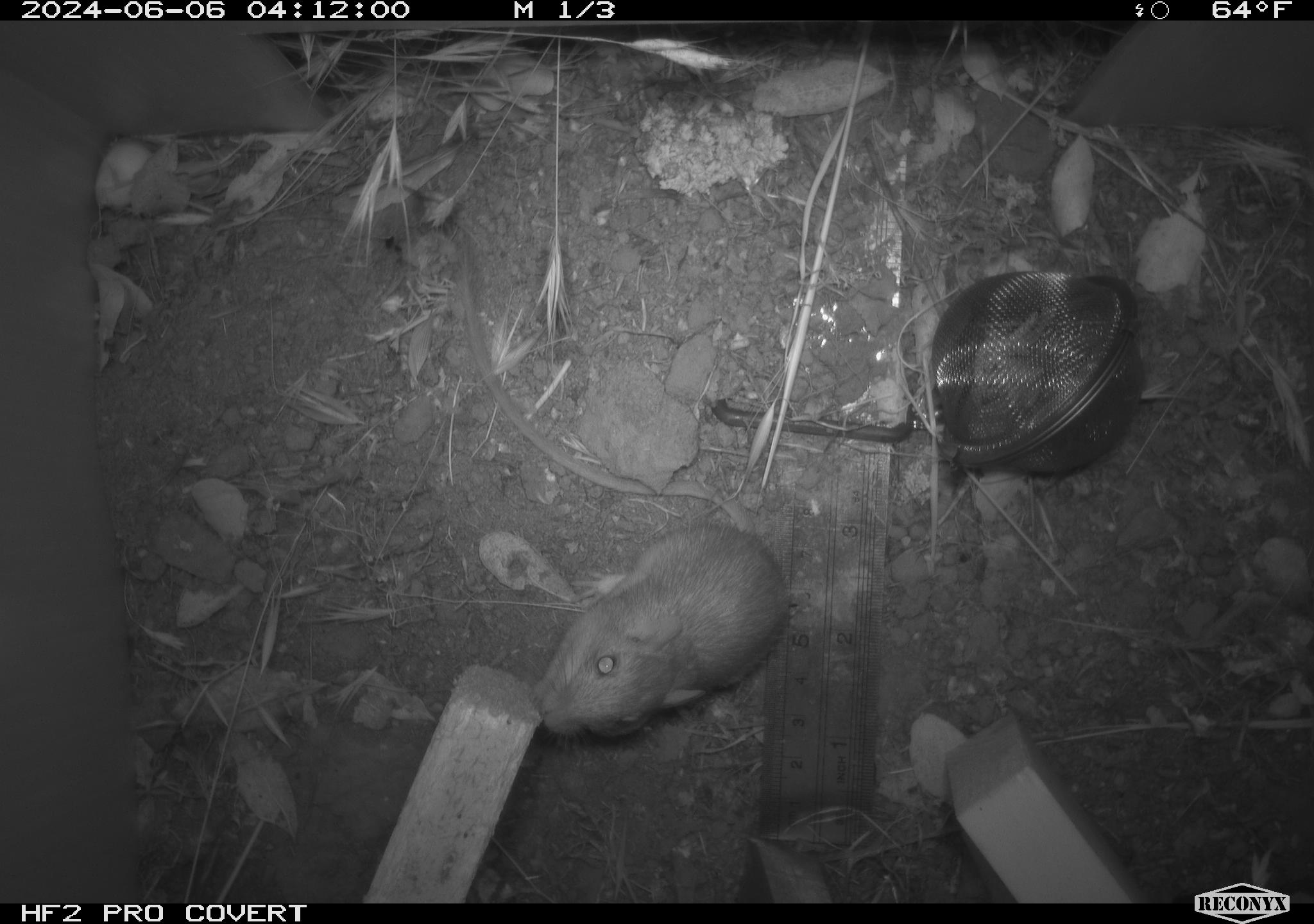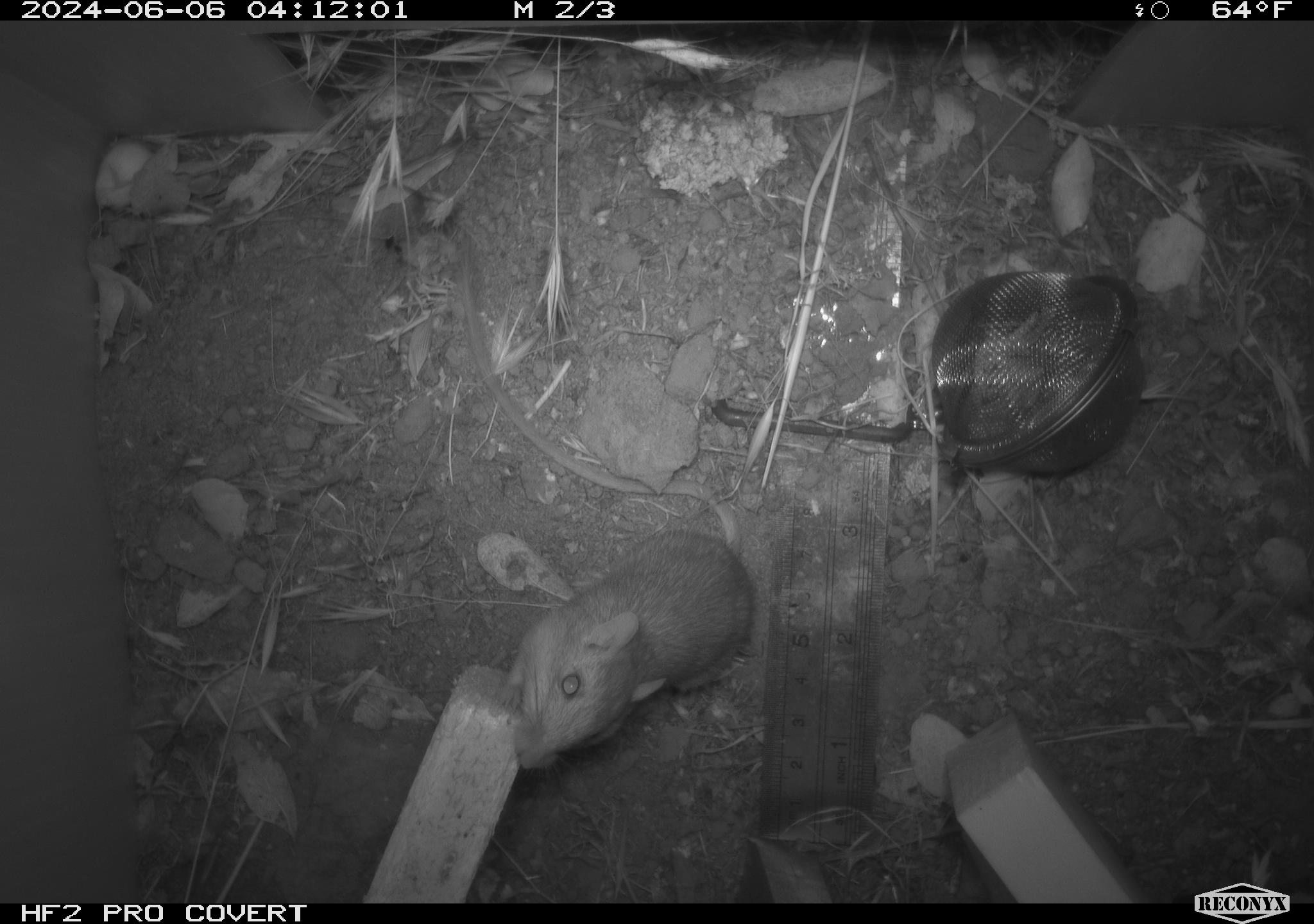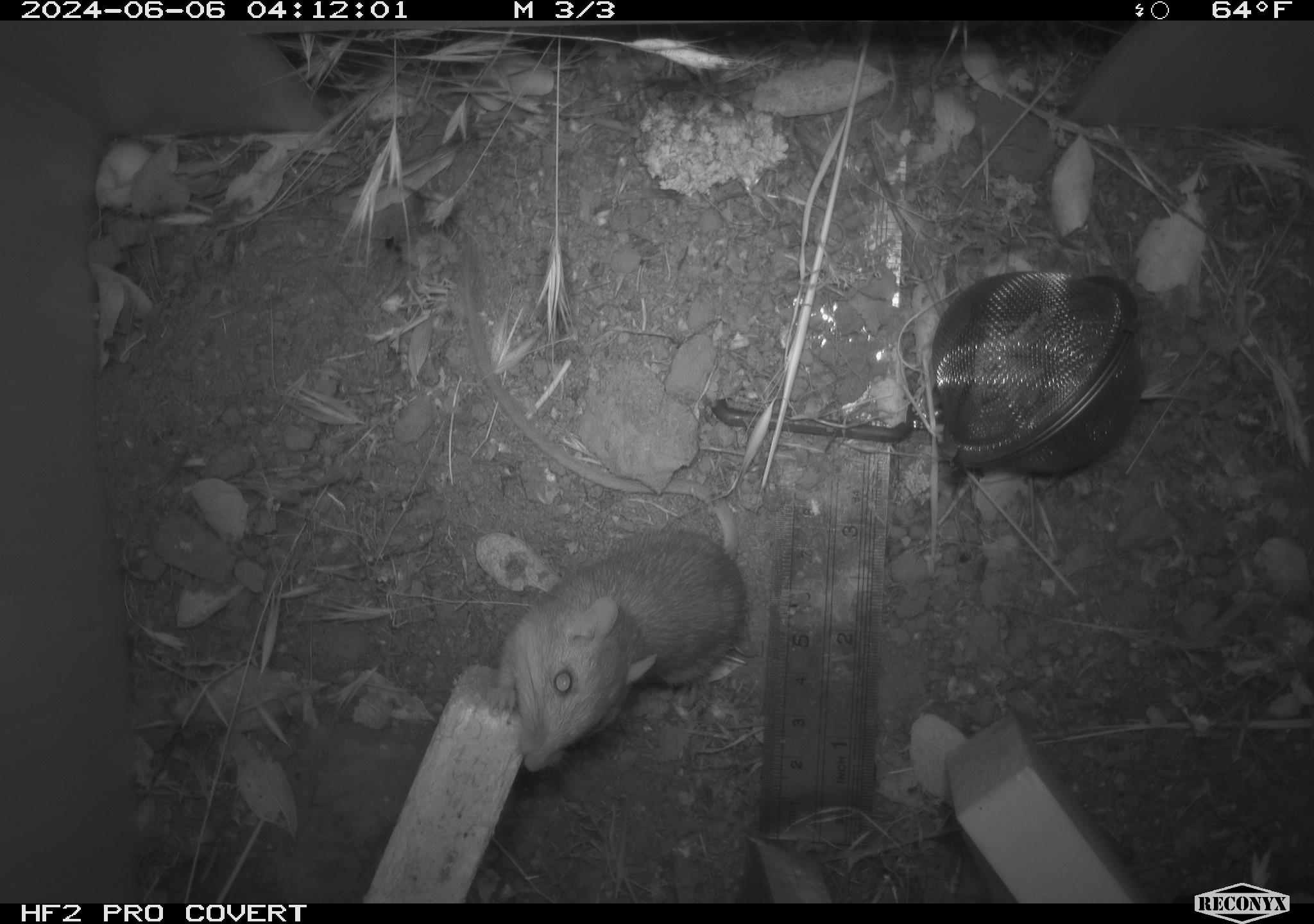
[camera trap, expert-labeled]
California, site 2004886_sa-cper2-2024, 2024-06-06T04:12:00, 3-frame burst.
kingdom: Animalia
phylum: Chordata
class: Mammalia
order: Rodentia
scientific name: Rodentia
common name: rodent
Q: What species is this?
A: Rodent (Rodentia).